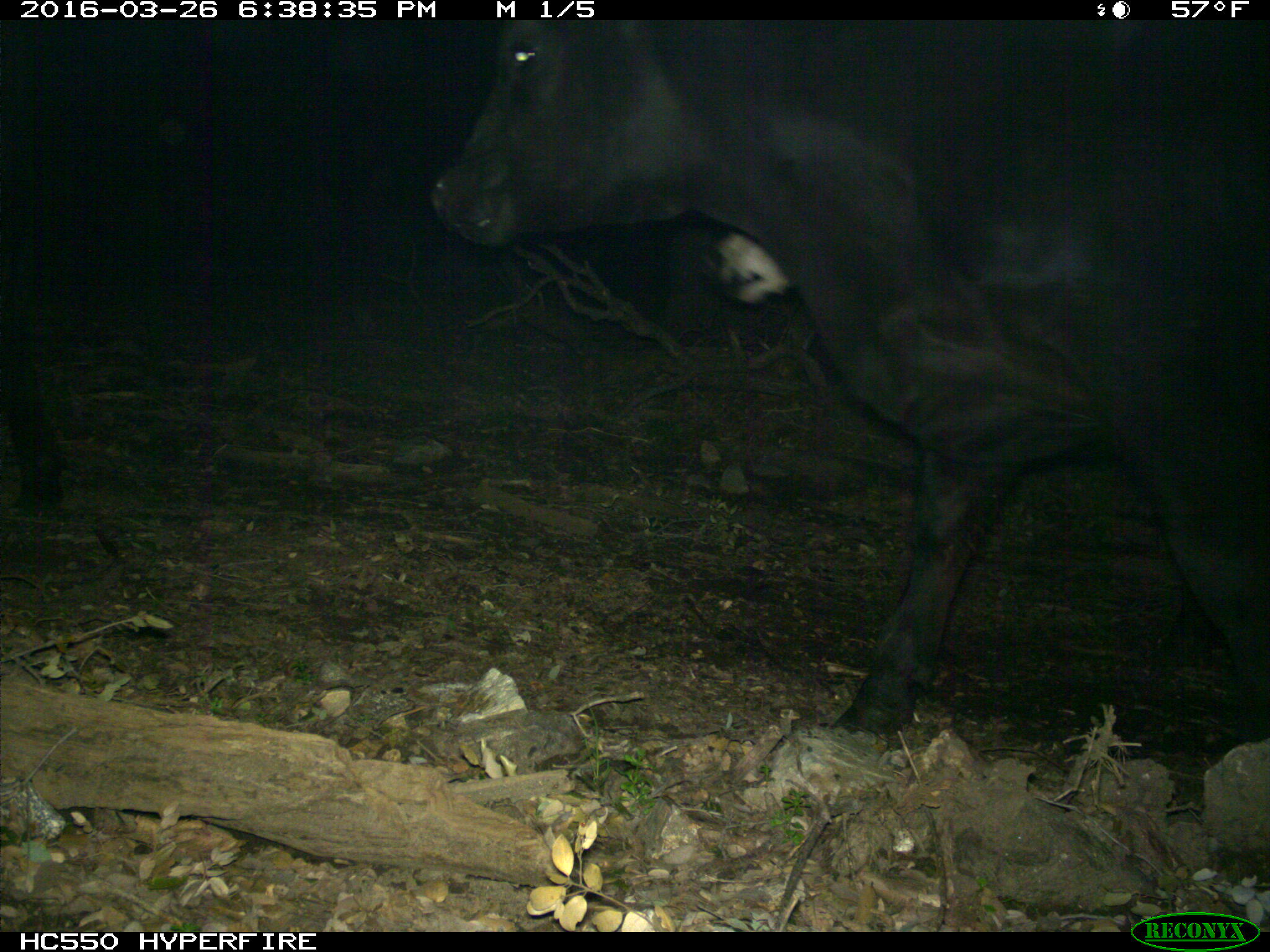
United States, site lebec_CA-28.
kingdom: Animalia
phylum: Chordata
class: Mammalia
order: Artiodactyla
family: Bovidae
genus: Bos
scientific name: Bos taurus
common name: domestic cow